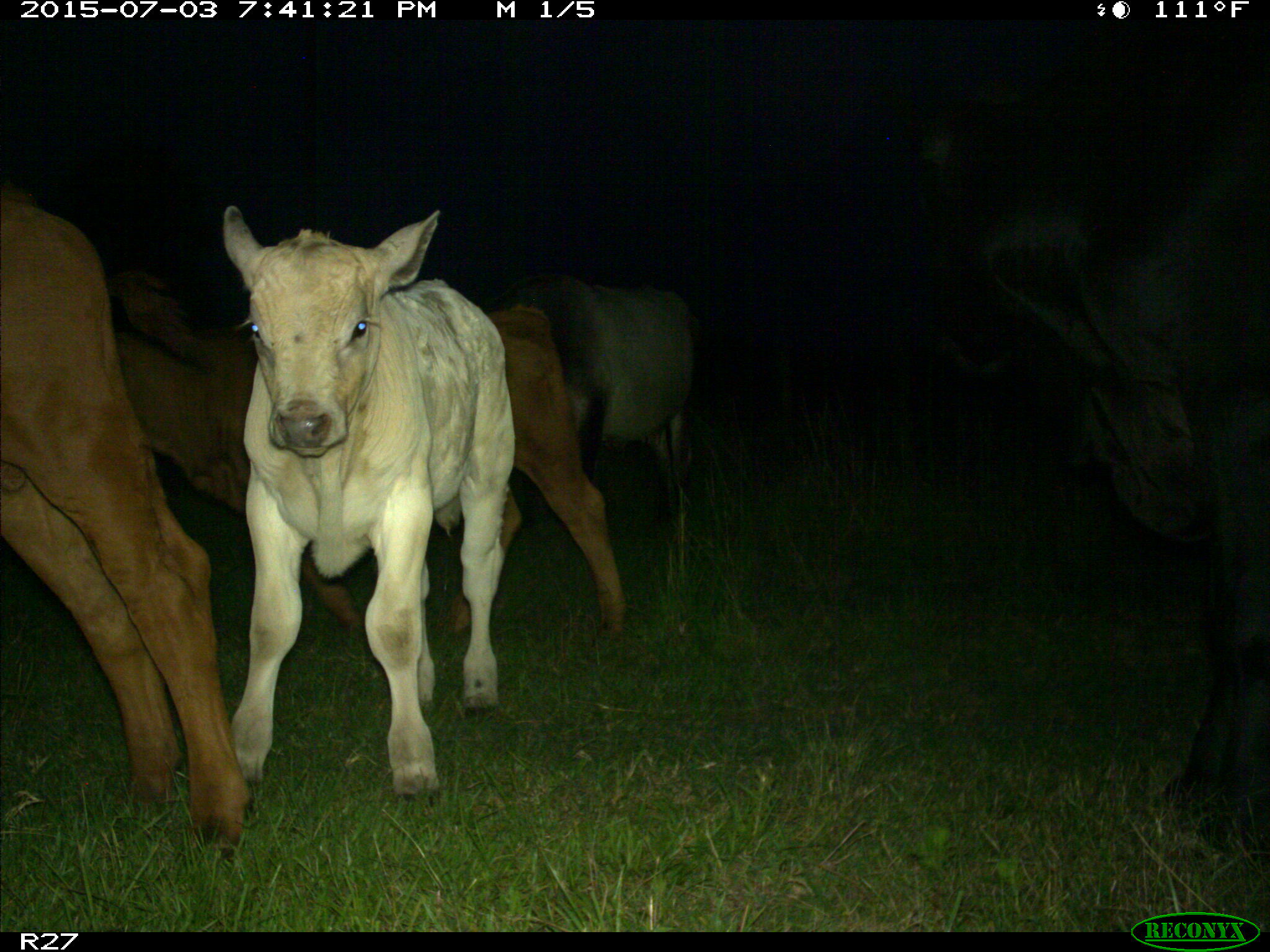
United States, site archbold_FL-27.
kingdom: Animalia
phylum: Chordata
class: Mammalia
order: Artiodactyla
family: Bovidae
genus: Bos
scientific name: Bos taurus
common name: domestic cow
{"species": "Bos taurus (domestic cow)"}